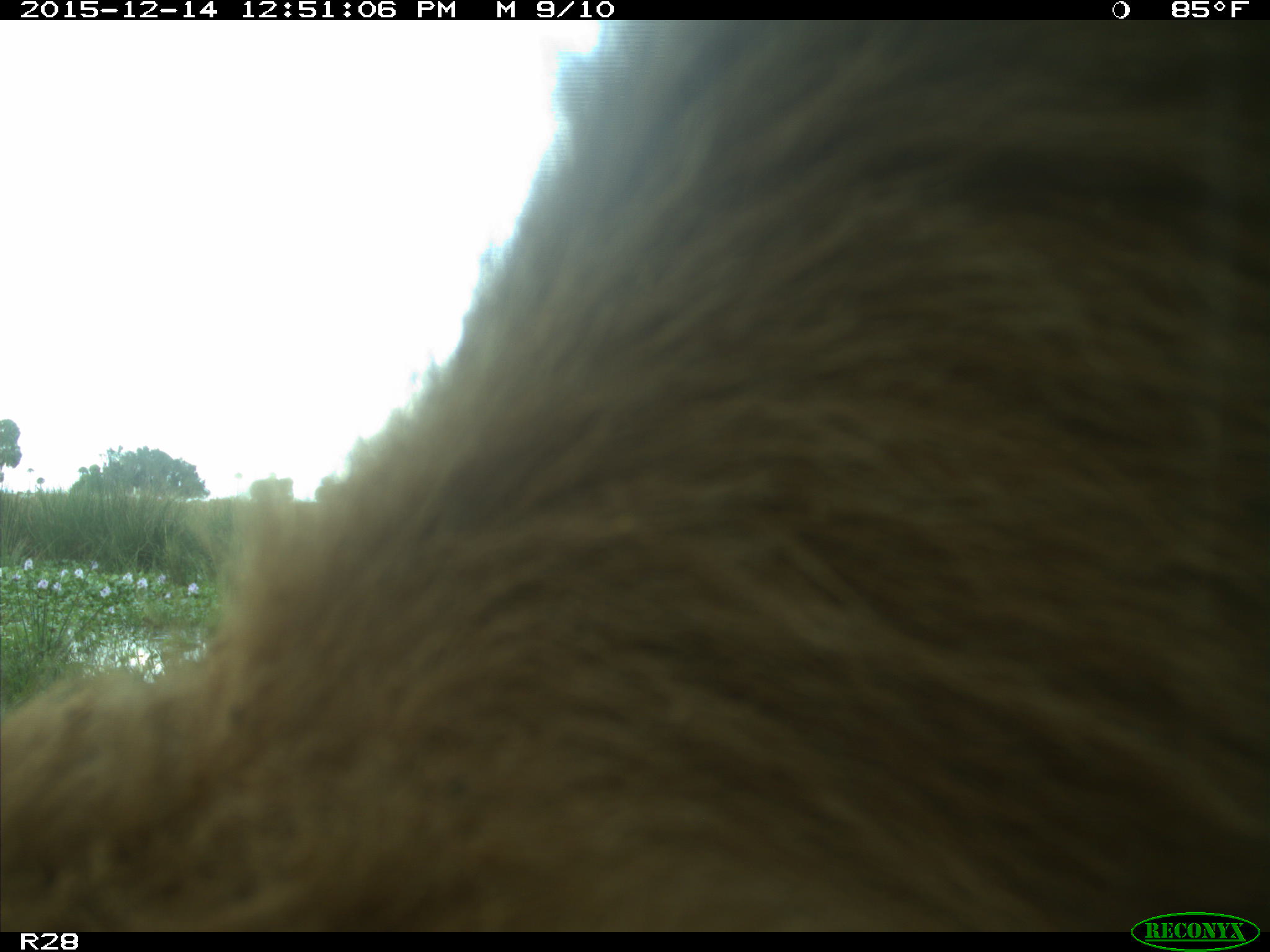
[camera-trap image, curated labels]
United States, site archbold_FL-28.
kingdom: Animalia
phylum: Chordata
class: Mammalia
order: Artiodactyla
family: Bovidae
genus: Bos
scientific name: Bos taurus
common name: domestic cow